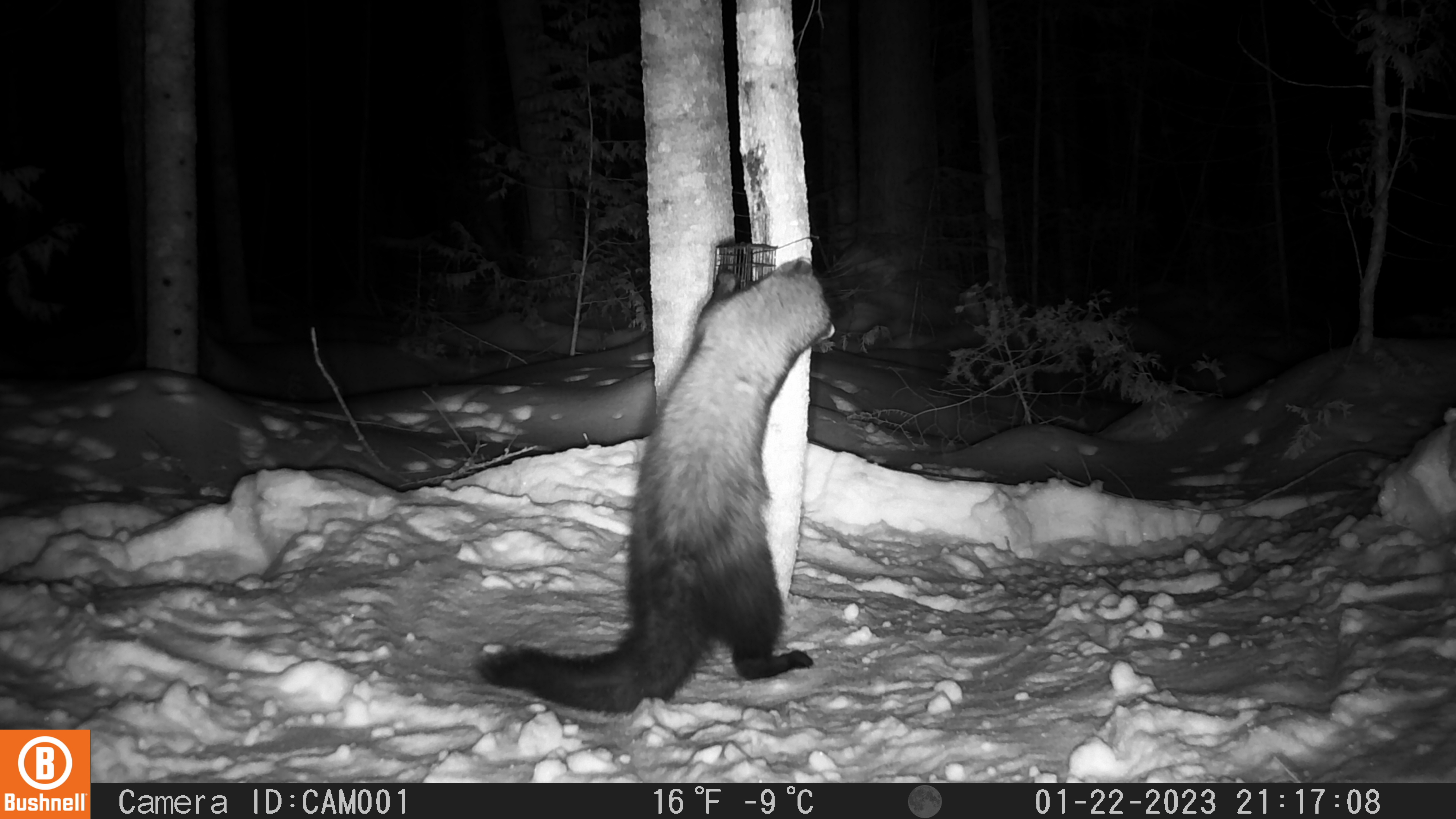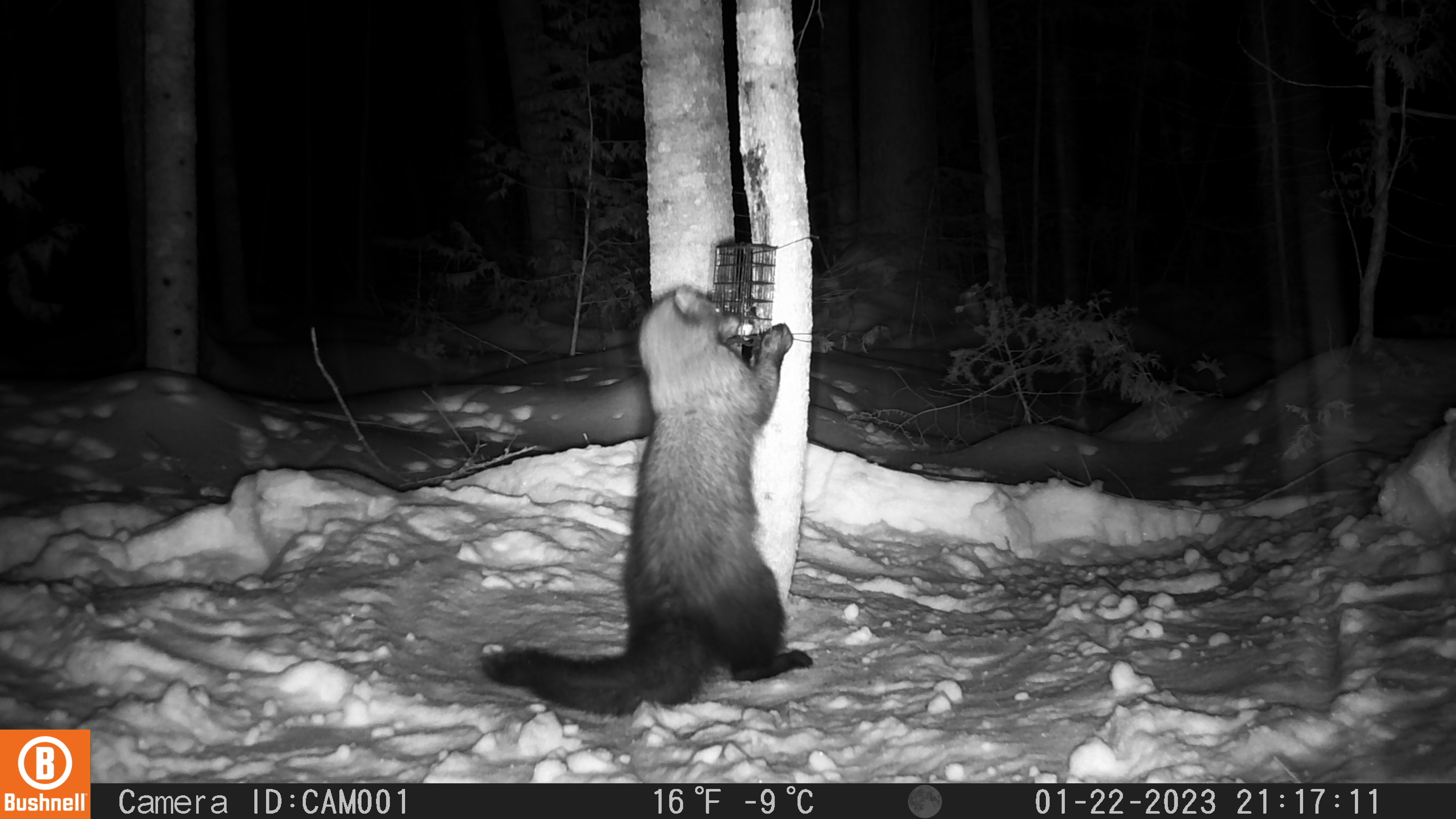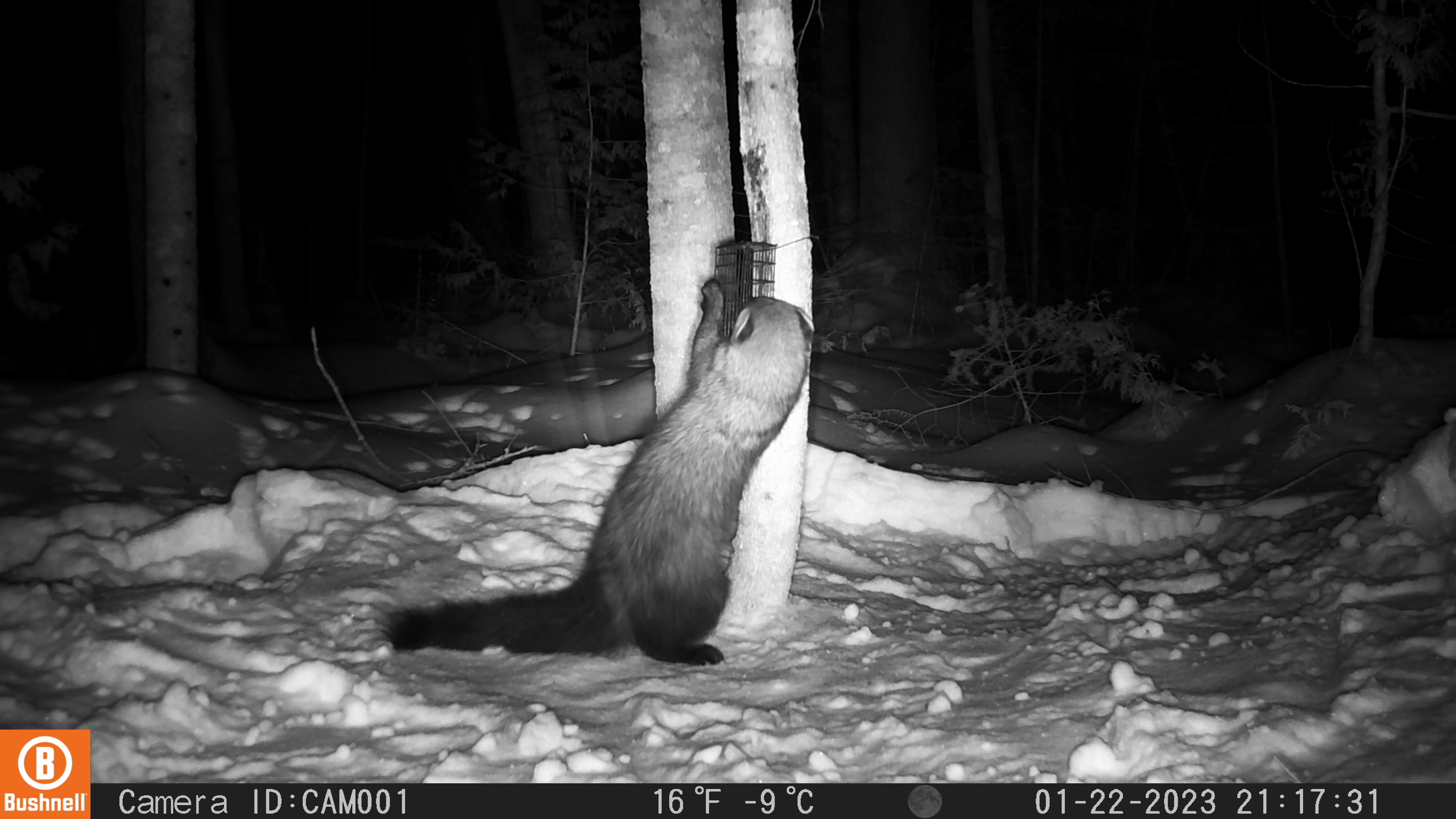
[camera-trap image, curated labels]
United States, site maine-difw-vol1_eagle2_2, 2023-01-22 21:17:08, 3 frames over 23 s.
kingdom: Animalia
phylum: Chordata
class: Mammalia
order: Carnivora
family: Mustelidae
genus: Pekania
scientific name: Pekania pennanti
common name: fisher